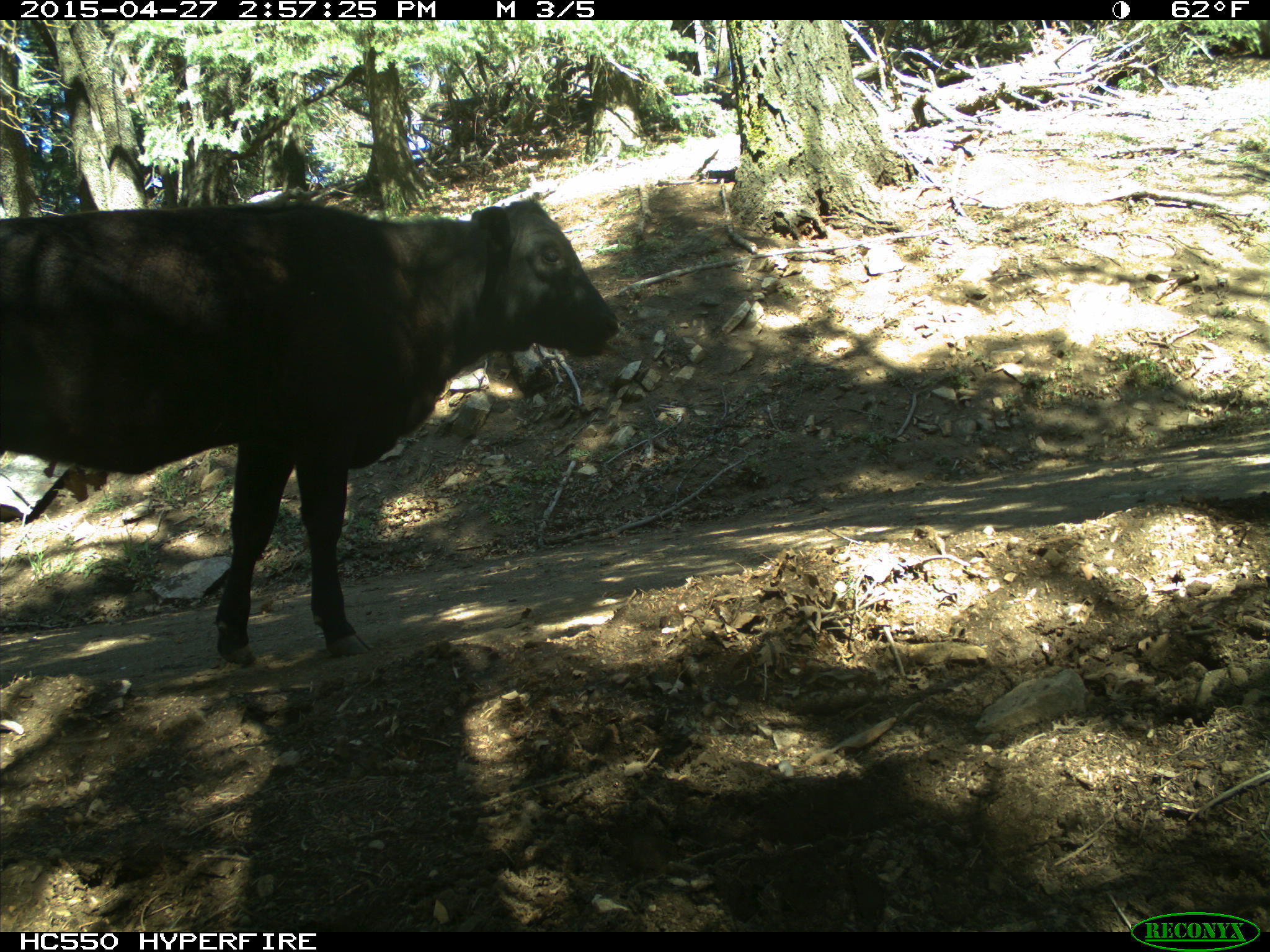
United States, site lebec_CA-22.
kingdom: Animalia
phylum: Chordata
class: Mammalia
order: Artiodactyla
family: Bovidae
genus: Bos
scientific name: Bos taurus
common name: domestic cow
Bos taurus (domestic cow).